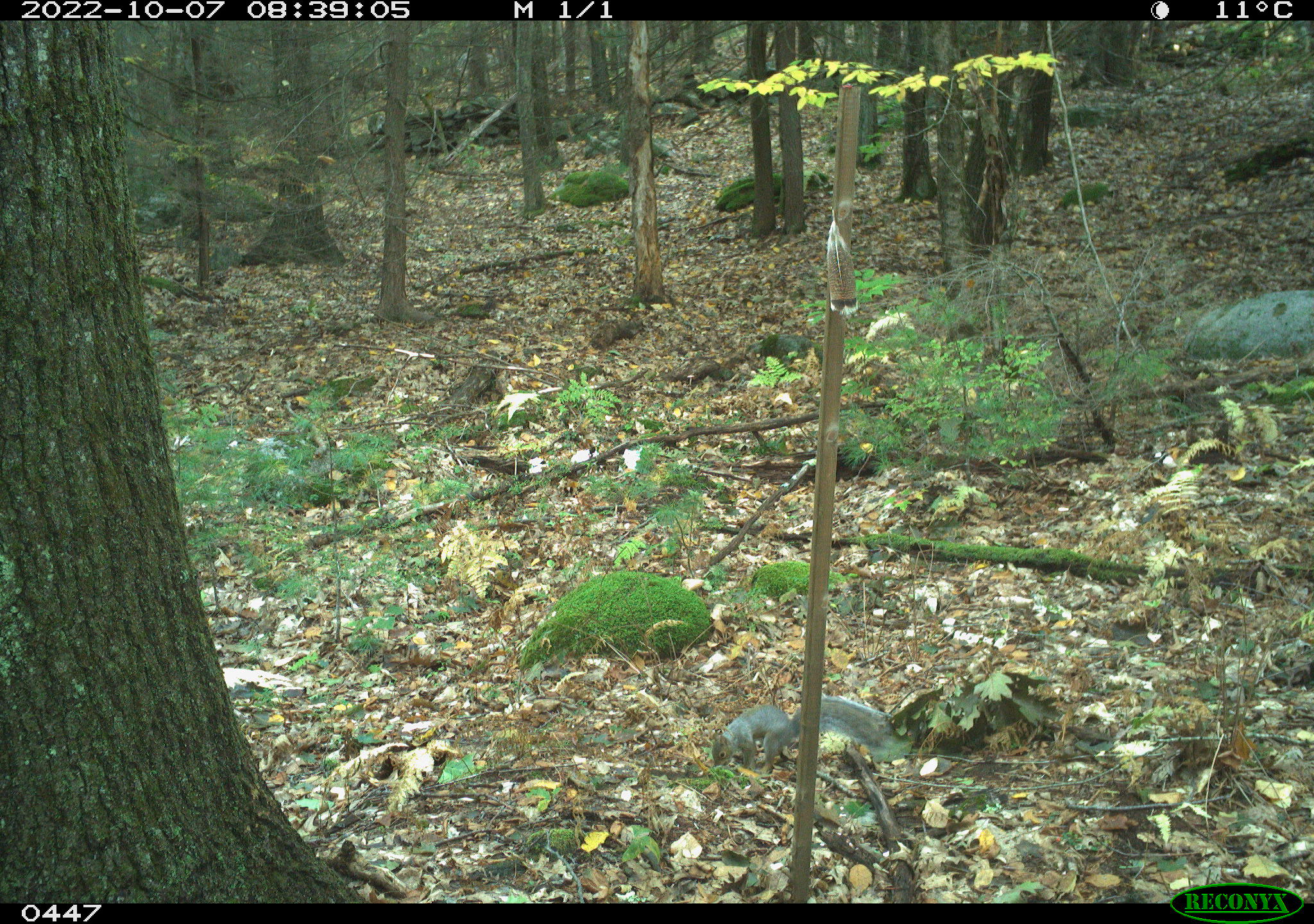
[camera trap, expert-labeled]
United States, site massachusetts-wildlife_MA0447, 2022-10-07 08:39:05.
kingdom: Animalia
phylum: Chordata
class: Mammalia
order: Rodentia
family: Sciuridae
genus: Sciurus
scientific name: Sciurus carolinensis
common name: gray squirrel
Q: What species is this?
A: Gray squirrel (Sciurus carolinensis).